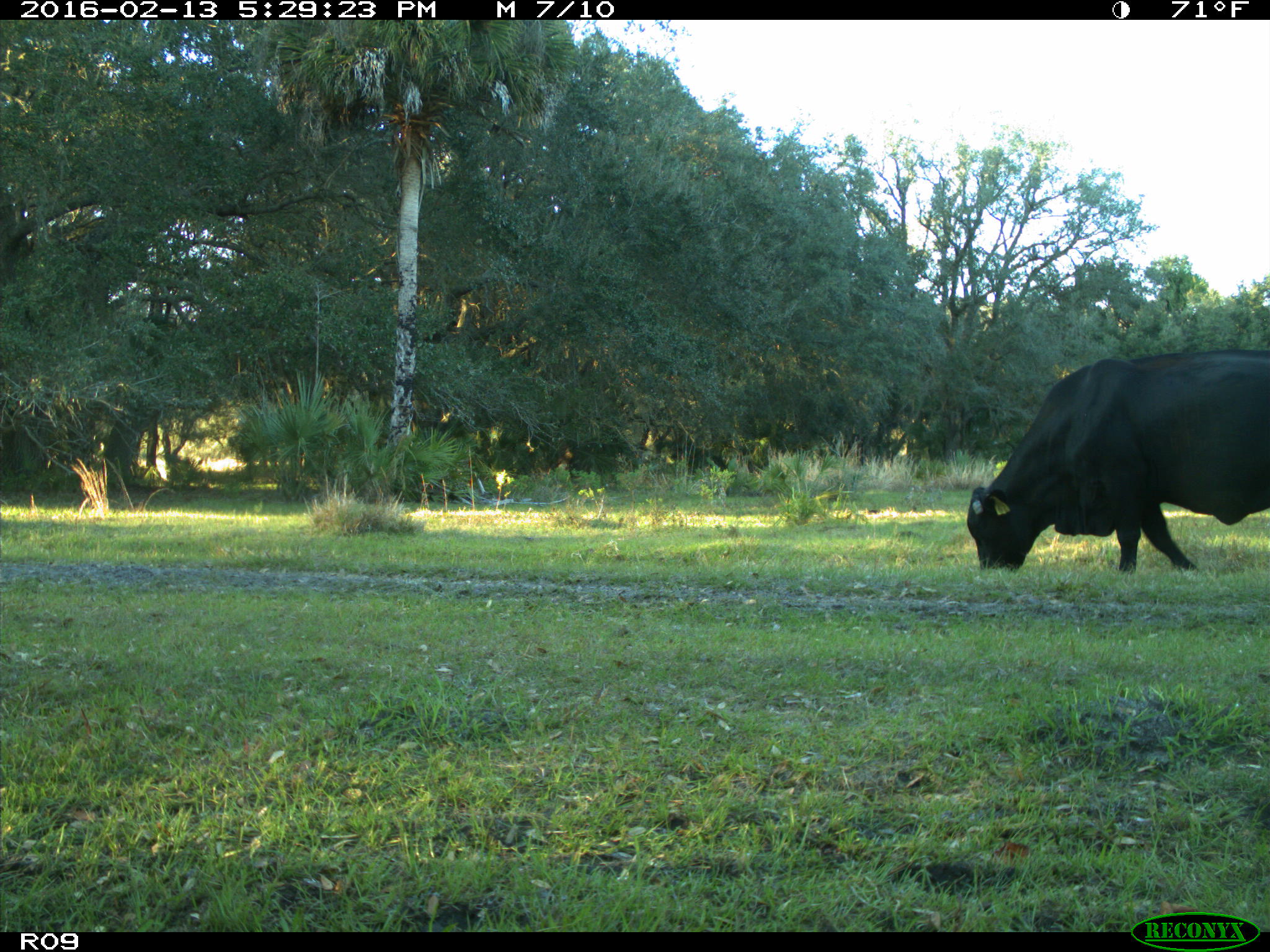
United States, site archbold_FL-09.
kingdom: Animalia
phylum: Chordata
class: Mammalia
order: Artiodactyla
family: Bovidae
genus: Bos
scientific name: Bos taurus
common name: domestic cow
Bos taurus (domestic cow).